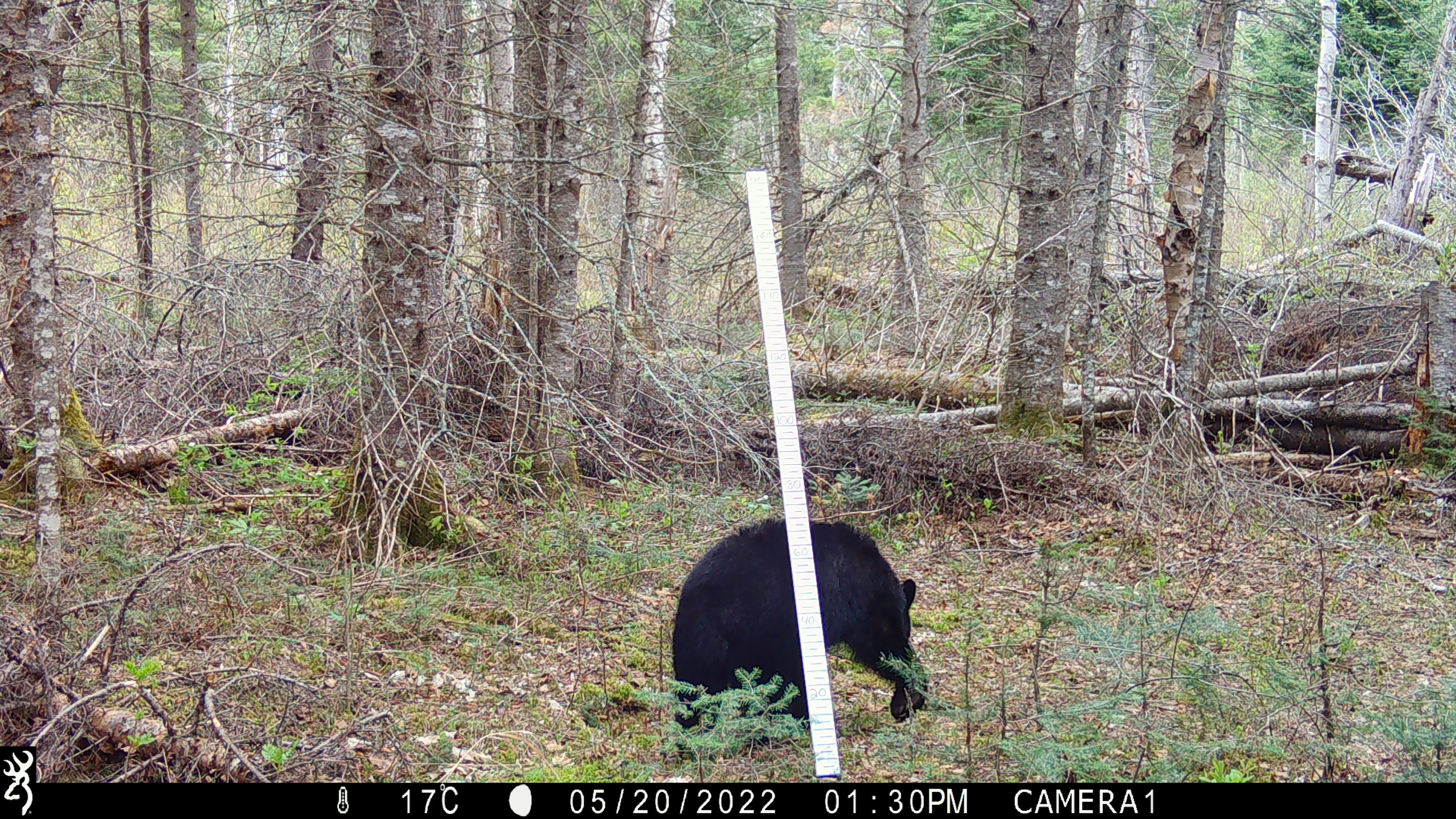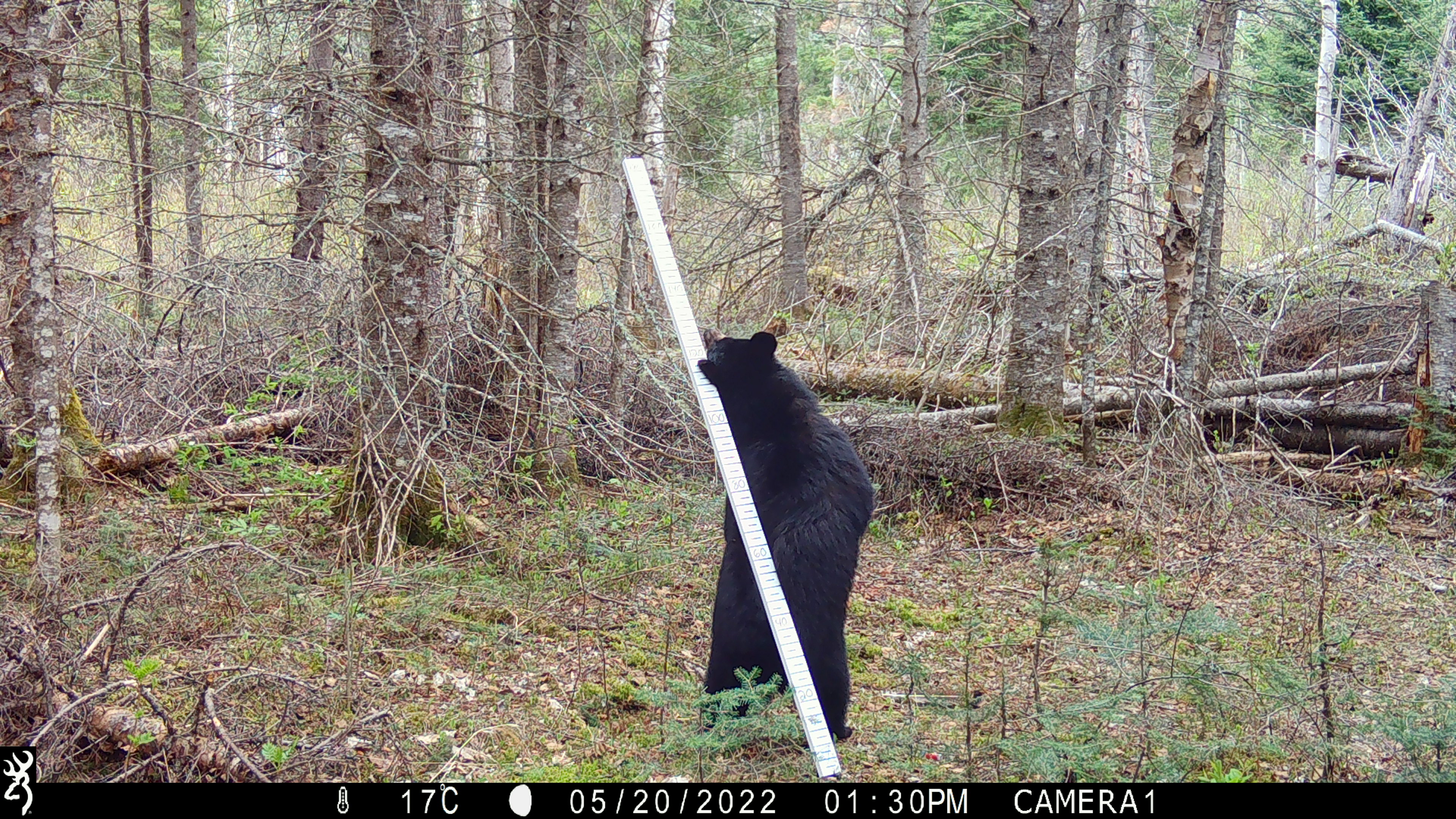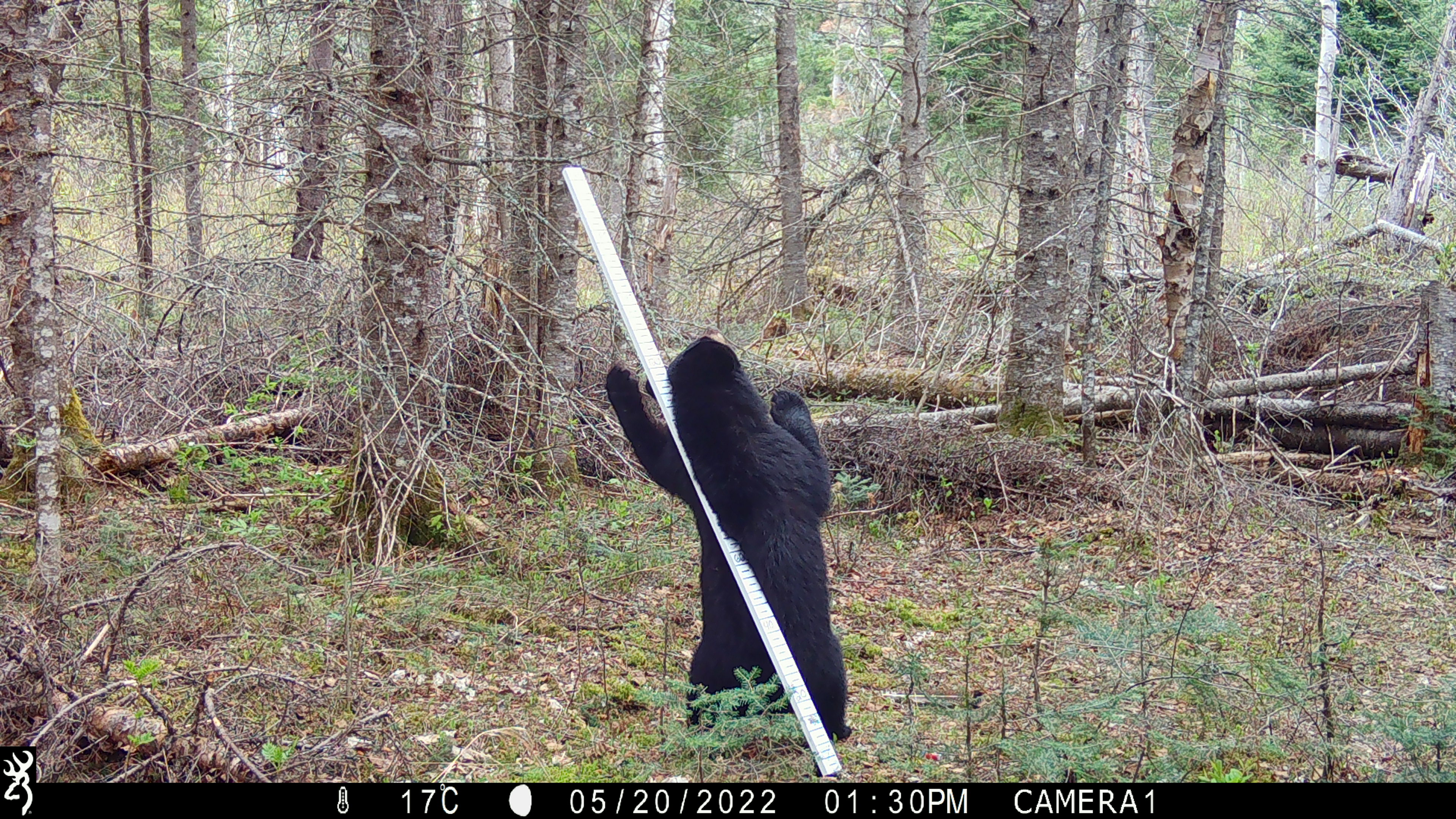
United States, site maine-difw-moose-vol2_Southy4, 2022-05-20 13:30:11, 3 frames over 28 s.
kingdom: Animalia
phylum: Chordata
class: Mammalia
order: Carnivora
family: Ursidae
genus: Ursus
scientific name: Ursus americanus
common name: black bear